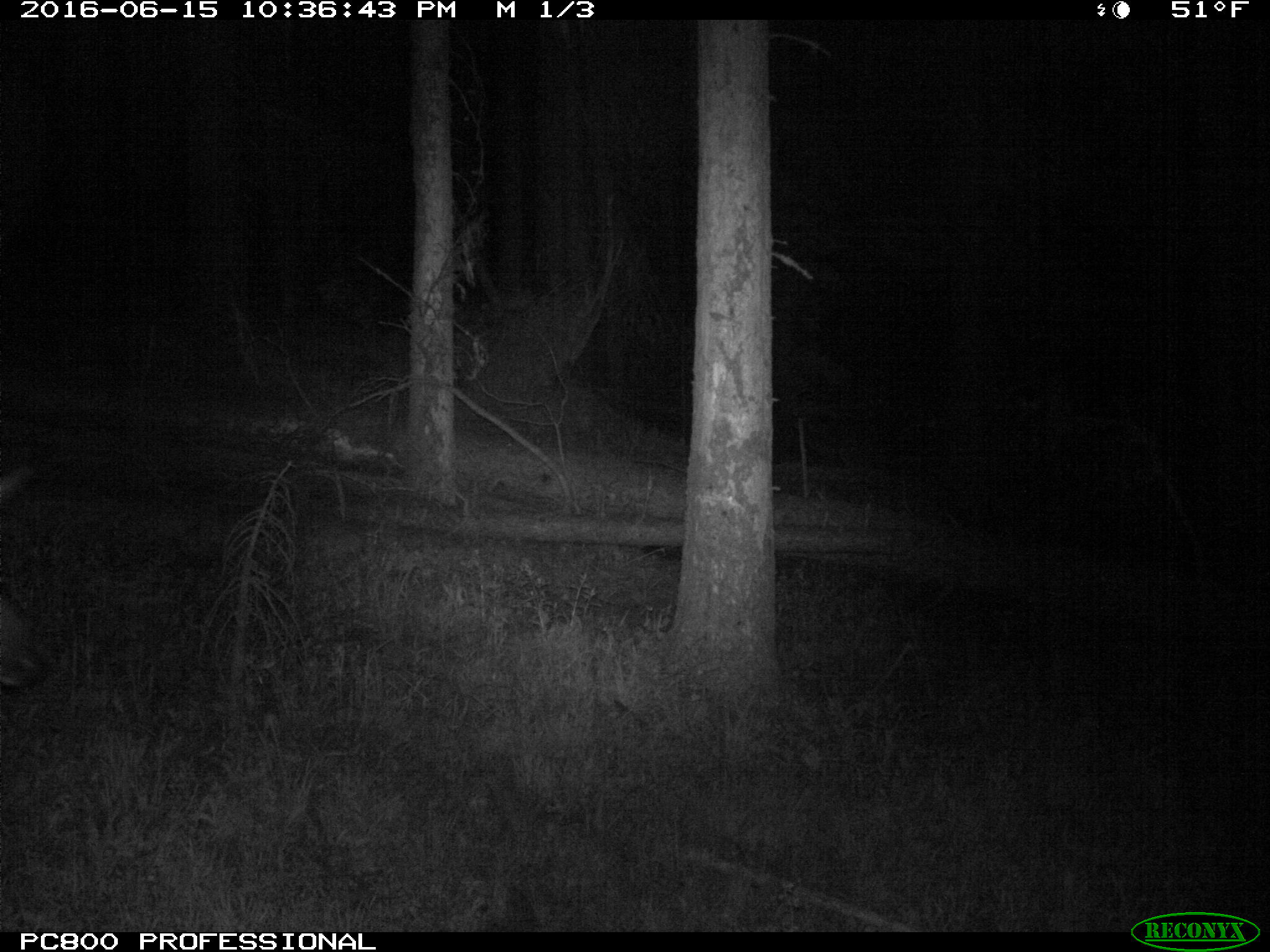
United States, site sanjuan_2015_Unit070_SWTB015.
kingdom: Animalia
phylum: Chordata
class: Mammalia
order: Artiodactyla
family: Cervidae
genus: Cervus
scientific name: Cervus elaphus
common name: red deer